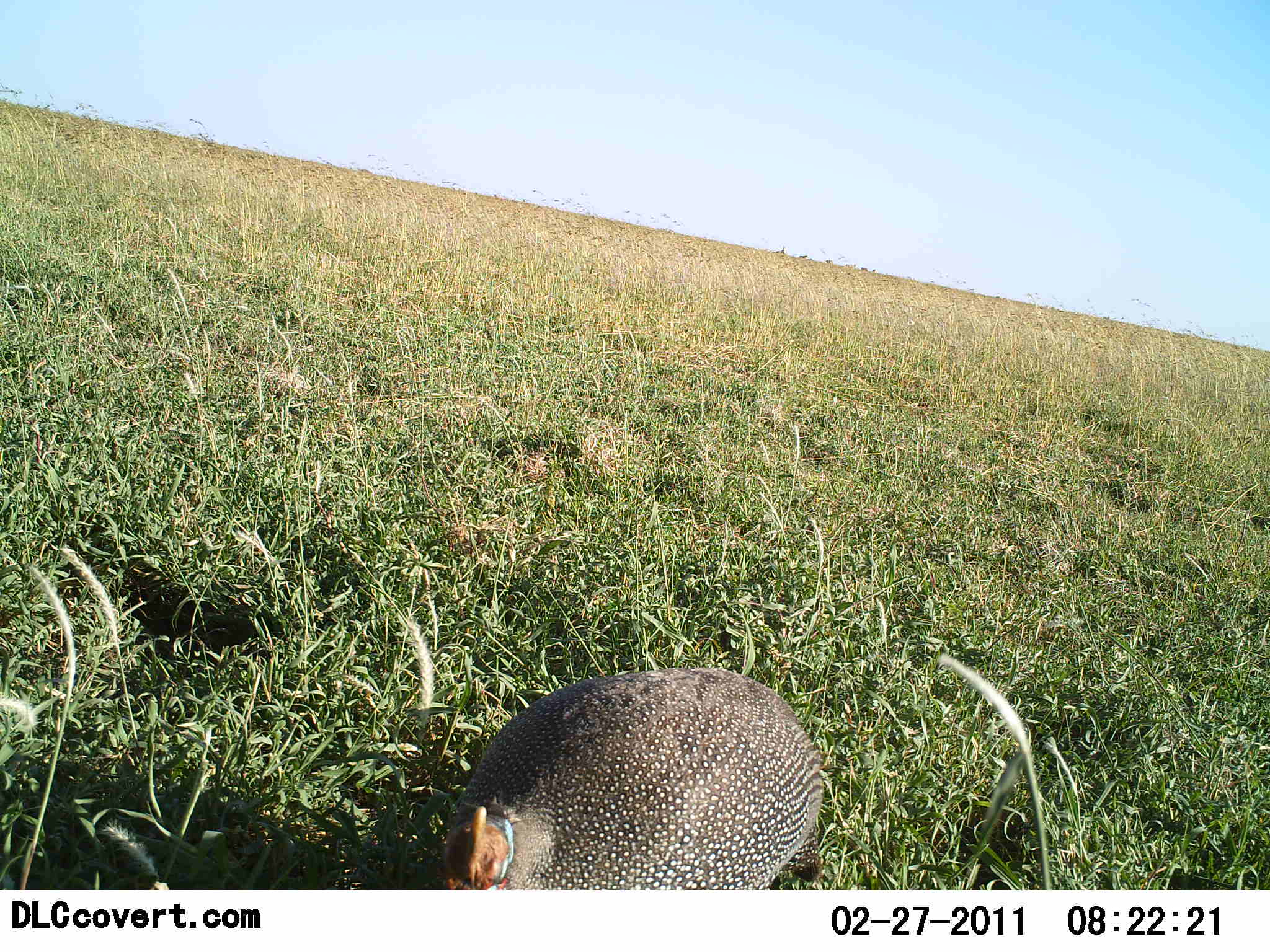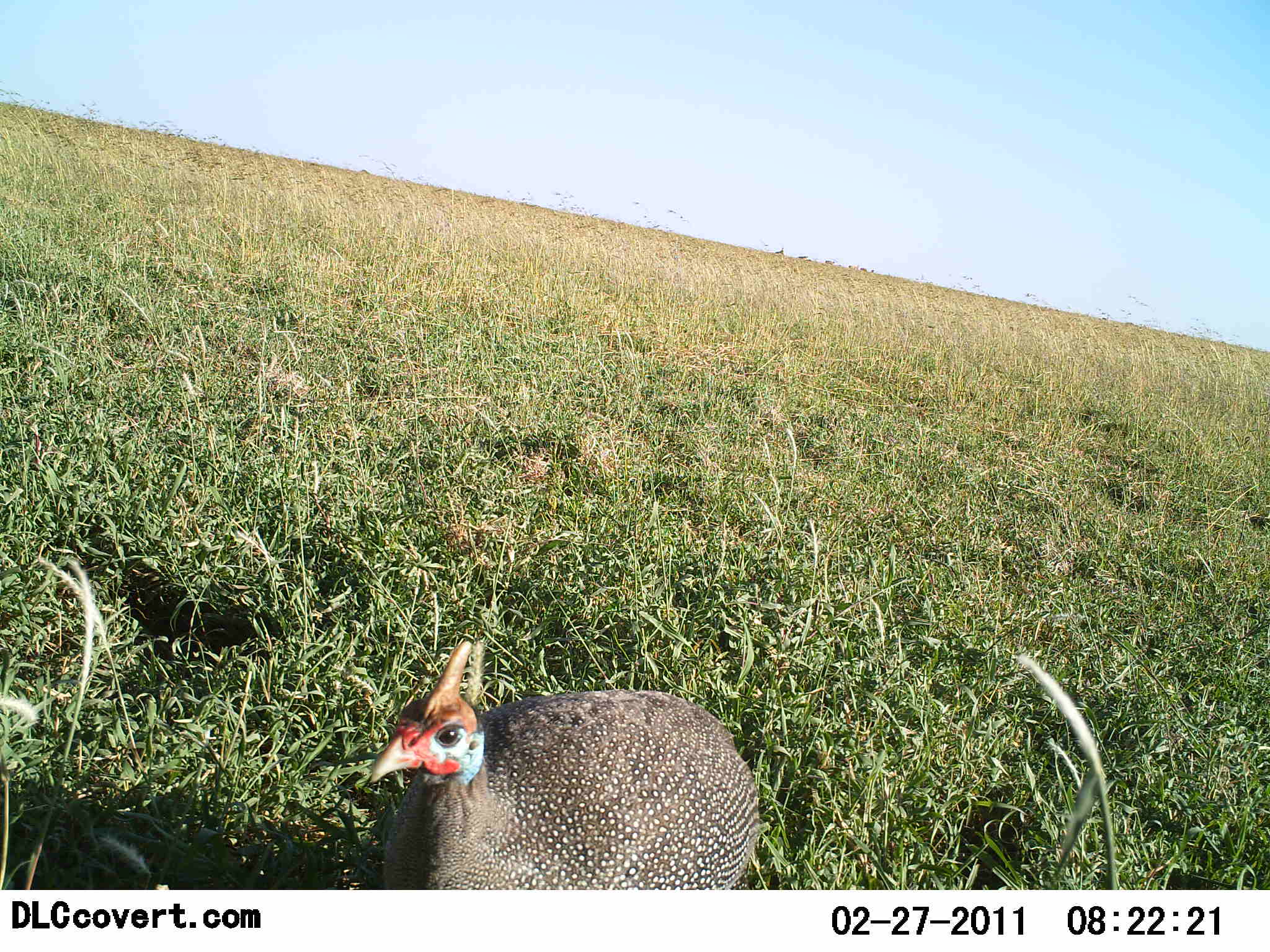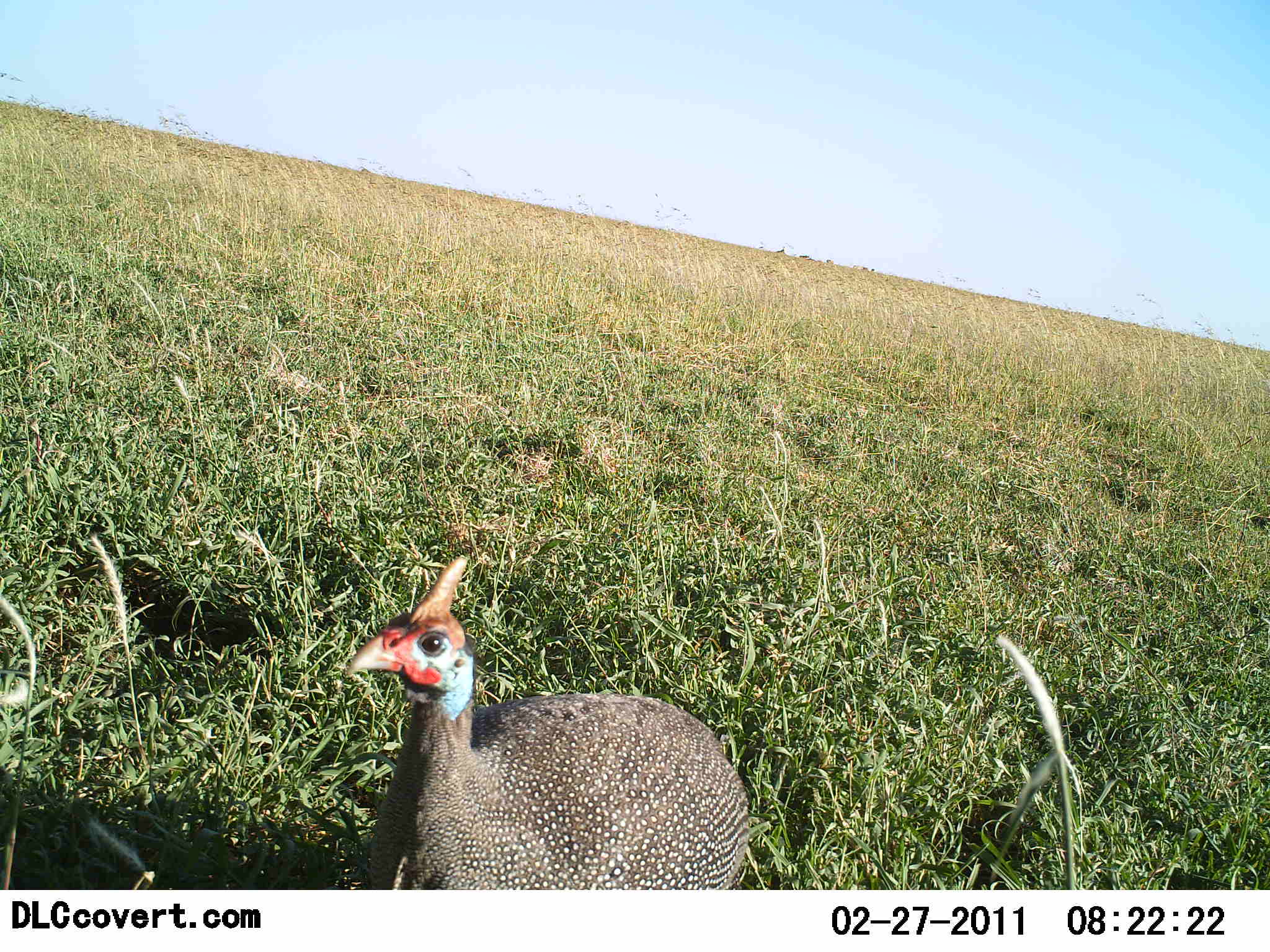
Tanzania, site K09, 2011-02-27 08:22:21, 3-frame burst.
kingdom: Animalia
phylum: Chordata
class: Aves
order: Galliformes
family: Numididae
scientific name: Numididae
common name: guinea fowl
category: guineafowl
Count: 1.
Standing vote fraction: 79%.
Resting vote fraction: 0%.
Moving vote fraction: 14%.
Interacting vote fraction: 0%.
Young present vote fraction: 0%.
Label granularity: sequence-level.